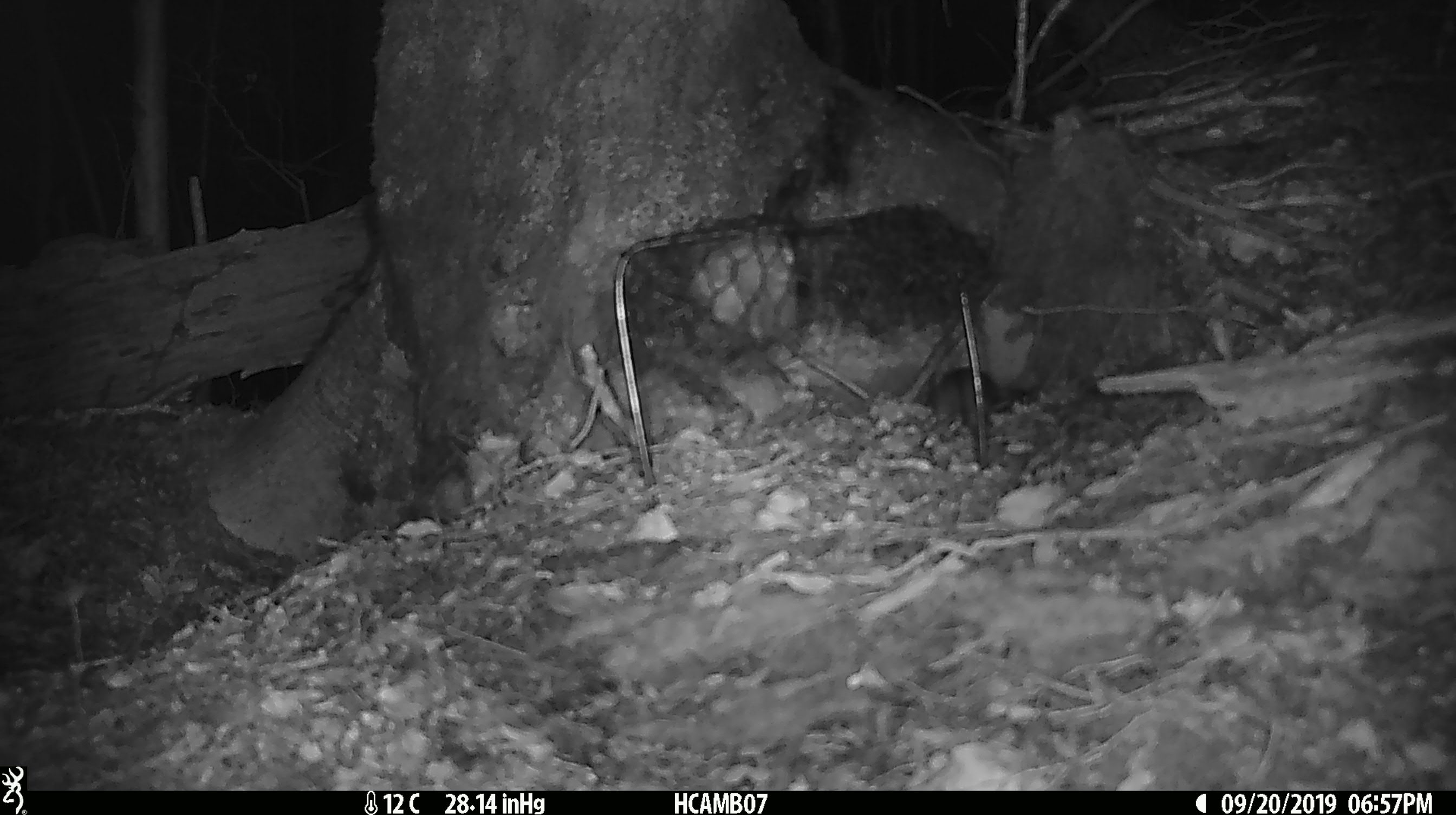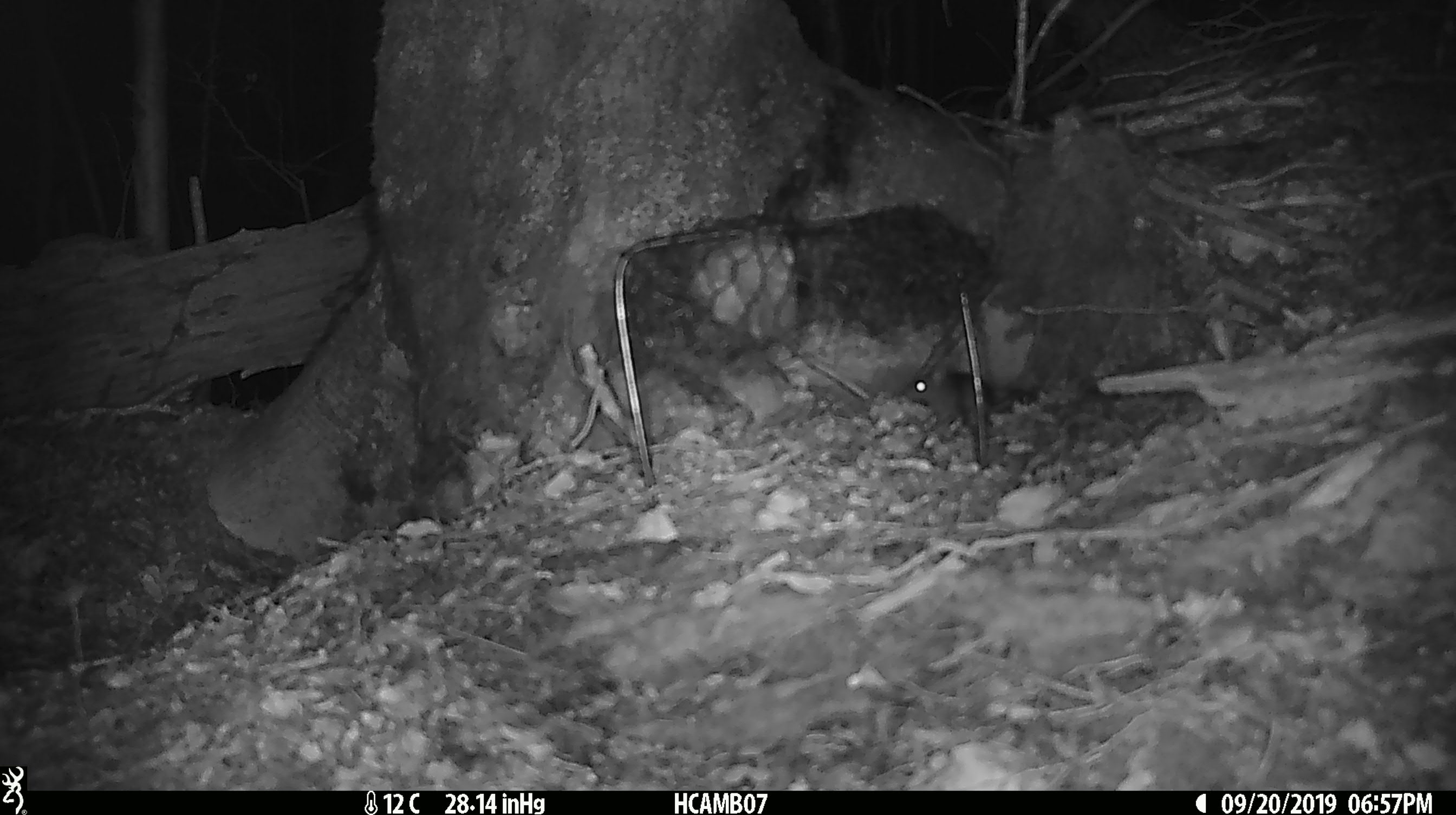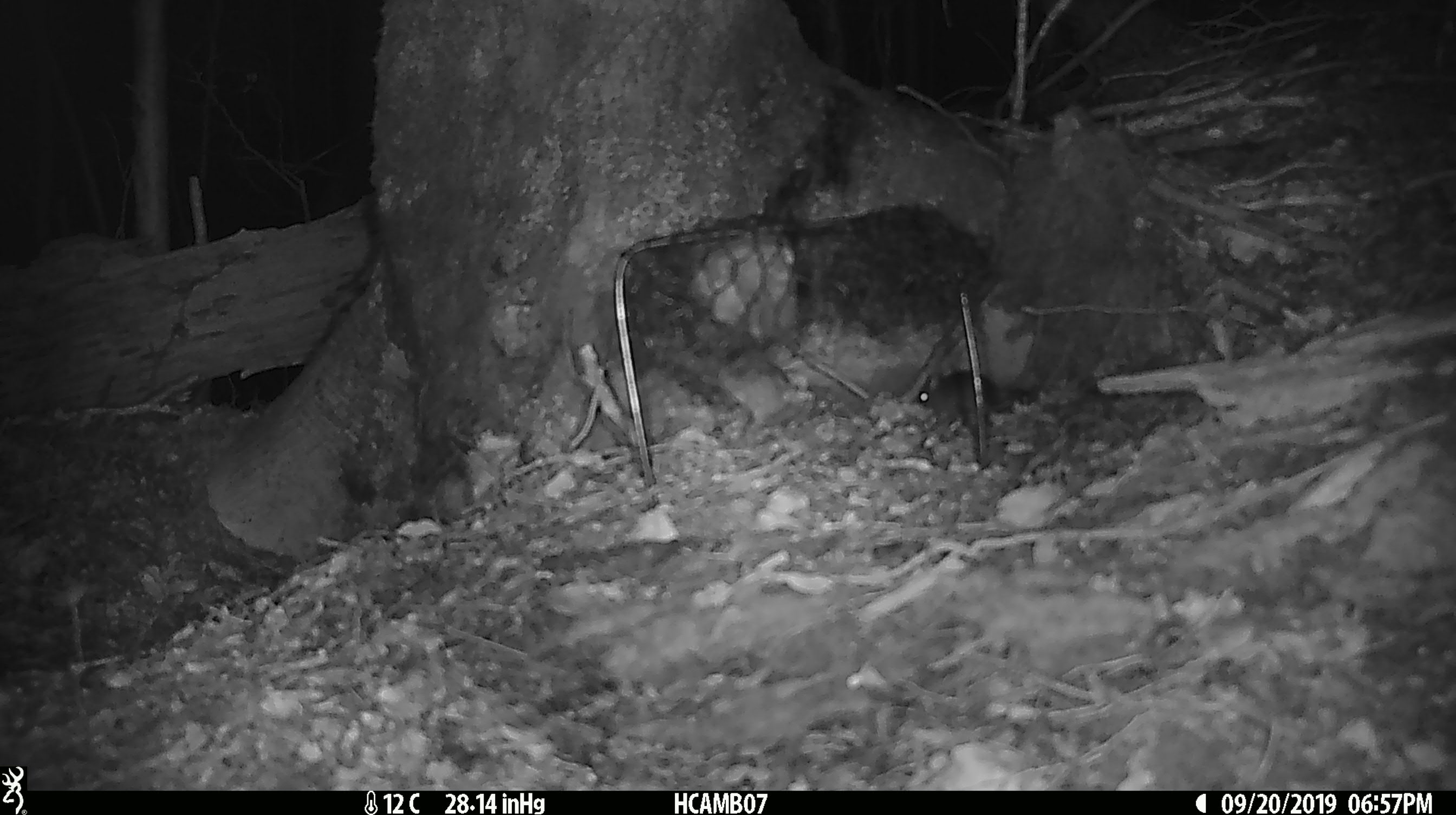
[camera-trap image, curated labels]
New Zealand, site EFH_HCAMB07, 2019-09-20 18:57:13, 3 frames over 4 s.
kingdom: Animalia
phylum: Chordata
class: Mammalia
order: Rodentia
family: Muridae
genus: Mus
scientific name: Mus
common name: mouse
Mouse (Mus).